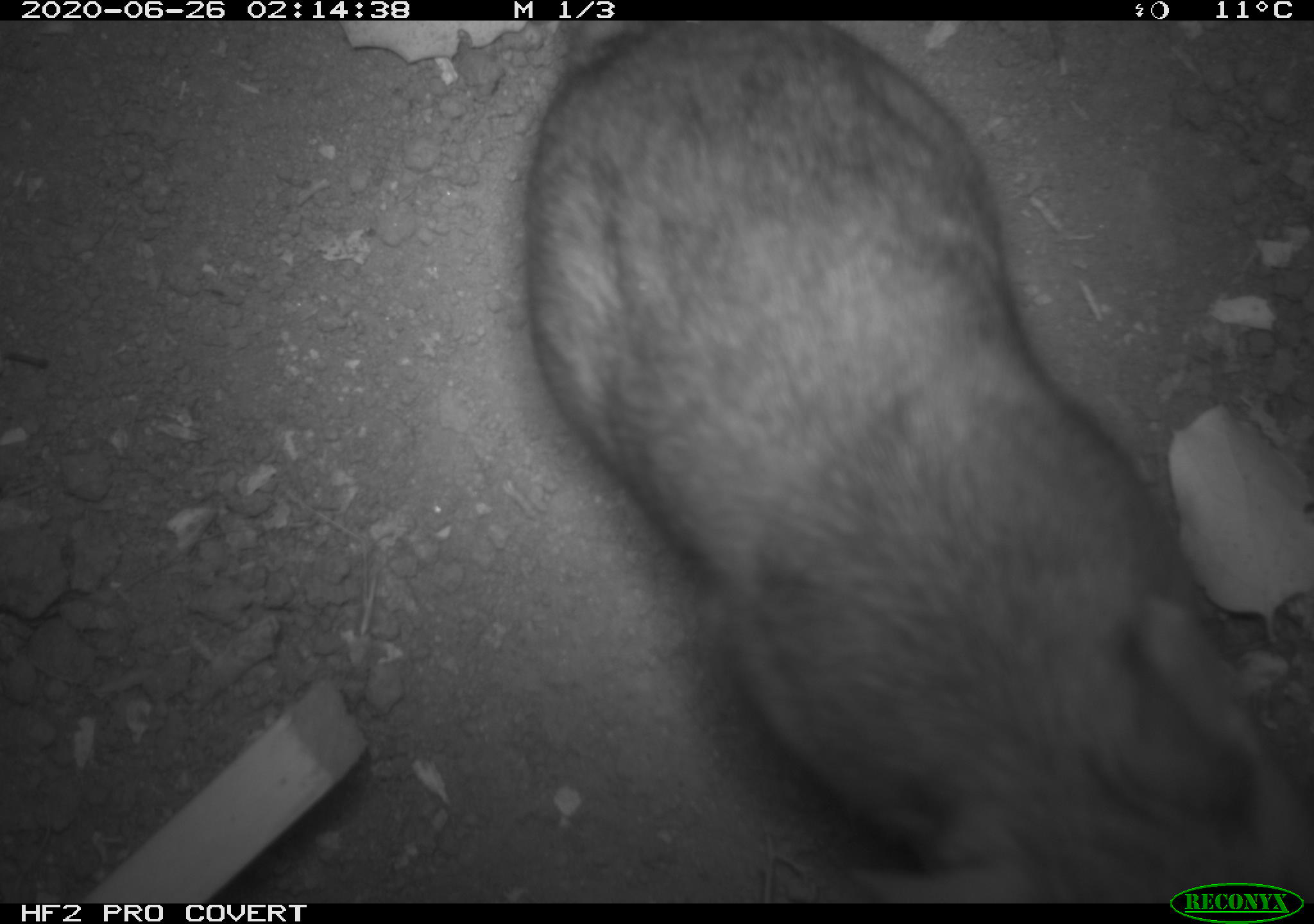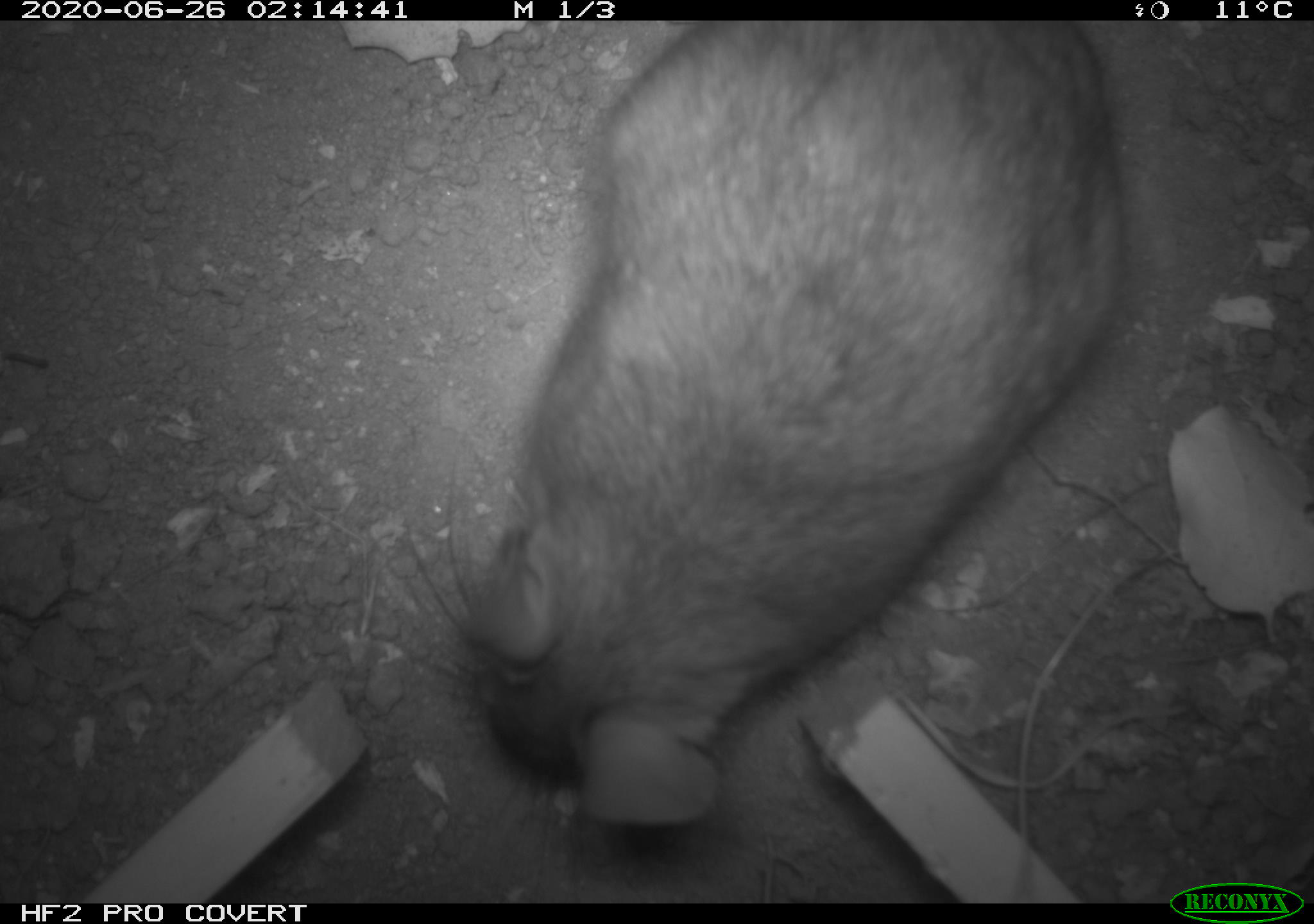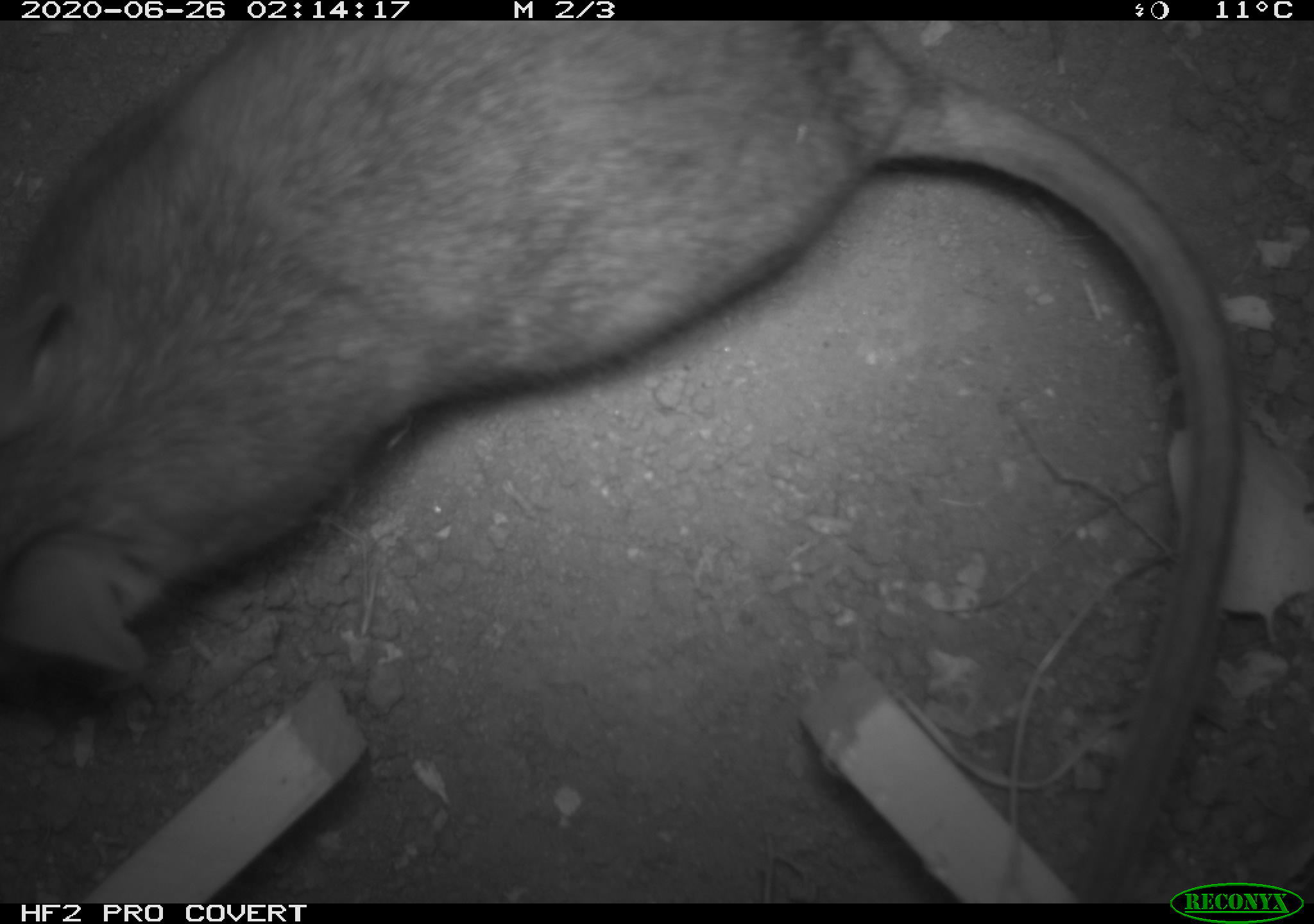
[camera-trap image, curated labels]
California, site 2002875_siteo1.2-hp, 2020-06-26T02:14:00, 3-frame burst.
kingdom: Animalia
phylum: Chordata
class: Mammalia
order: Rodentia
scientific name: Rodentia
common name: rodent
Rodent (Rodentia).